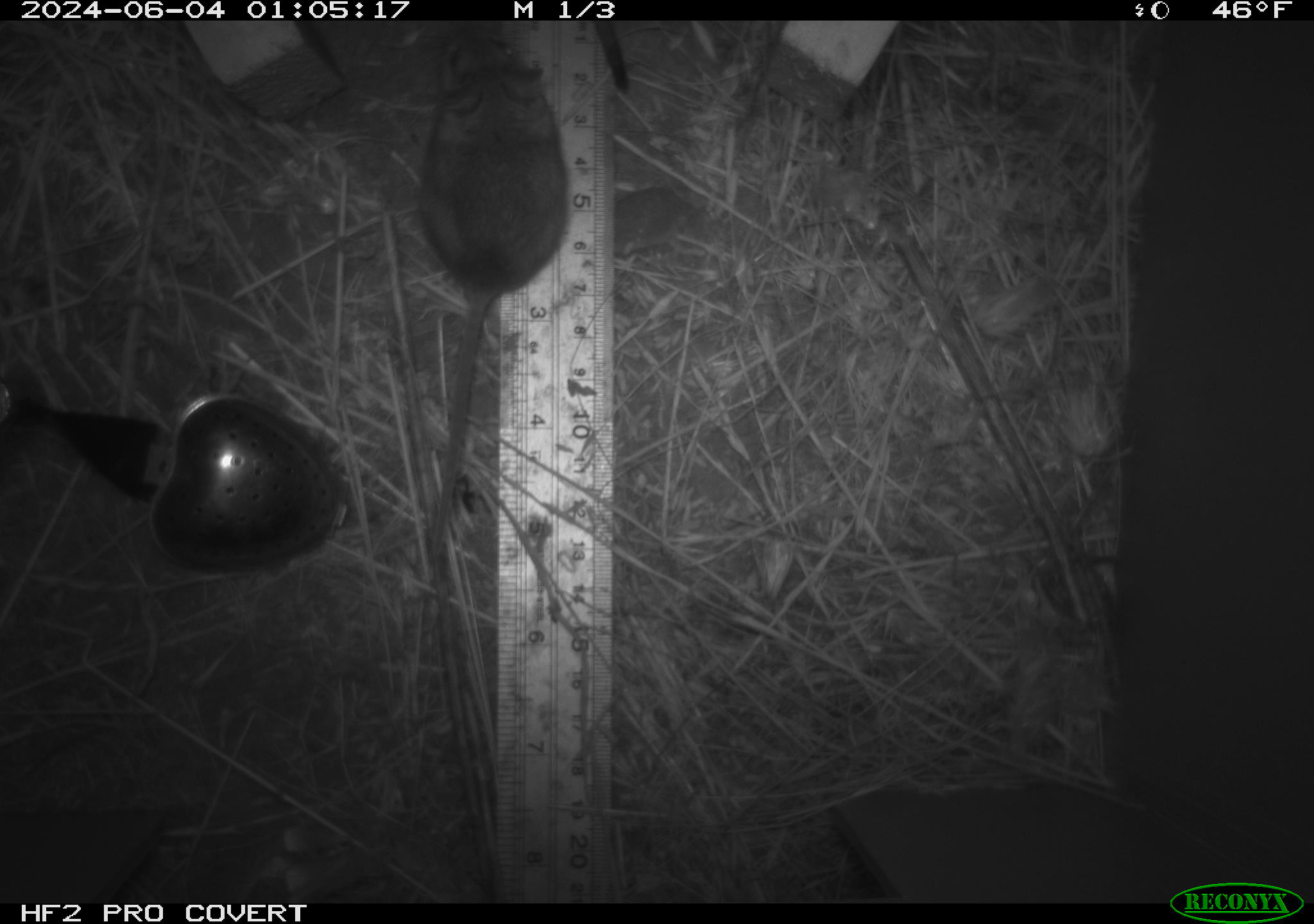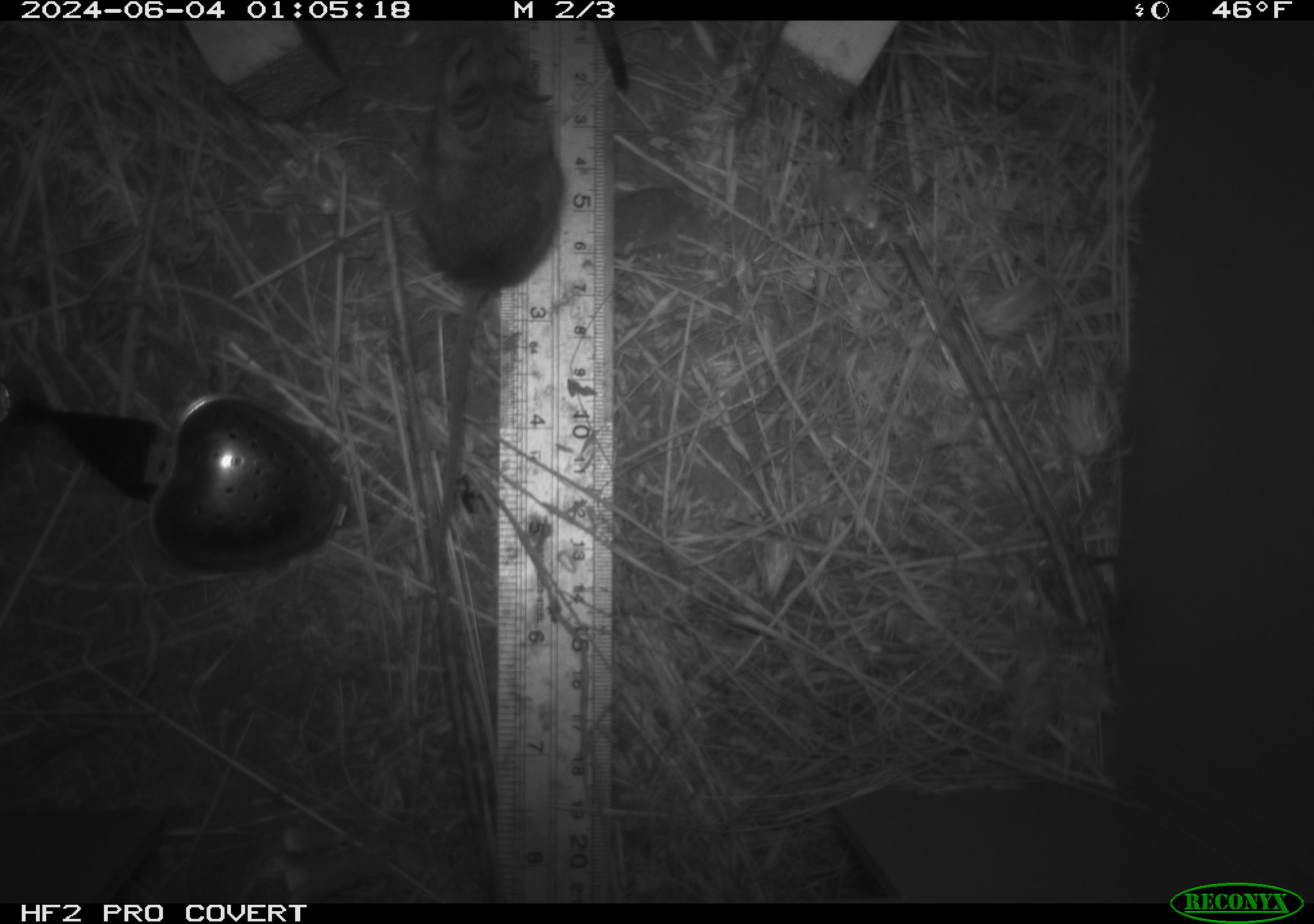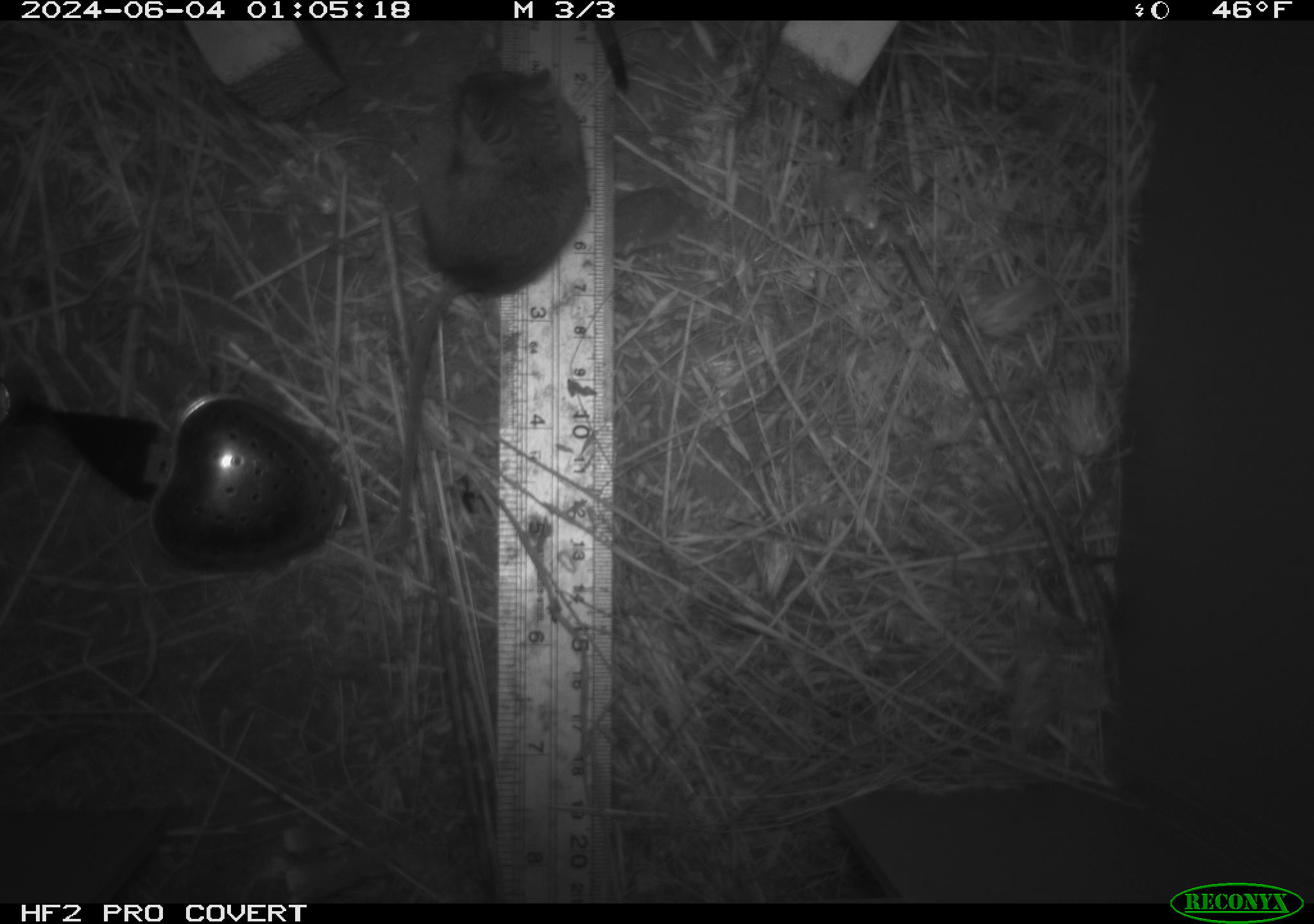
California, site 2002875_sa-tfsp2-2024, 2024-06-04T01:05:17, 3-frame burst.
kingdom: Animalia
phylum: Chordata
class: Mammalia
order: Rodentia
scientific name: Rodentia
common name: mouse species